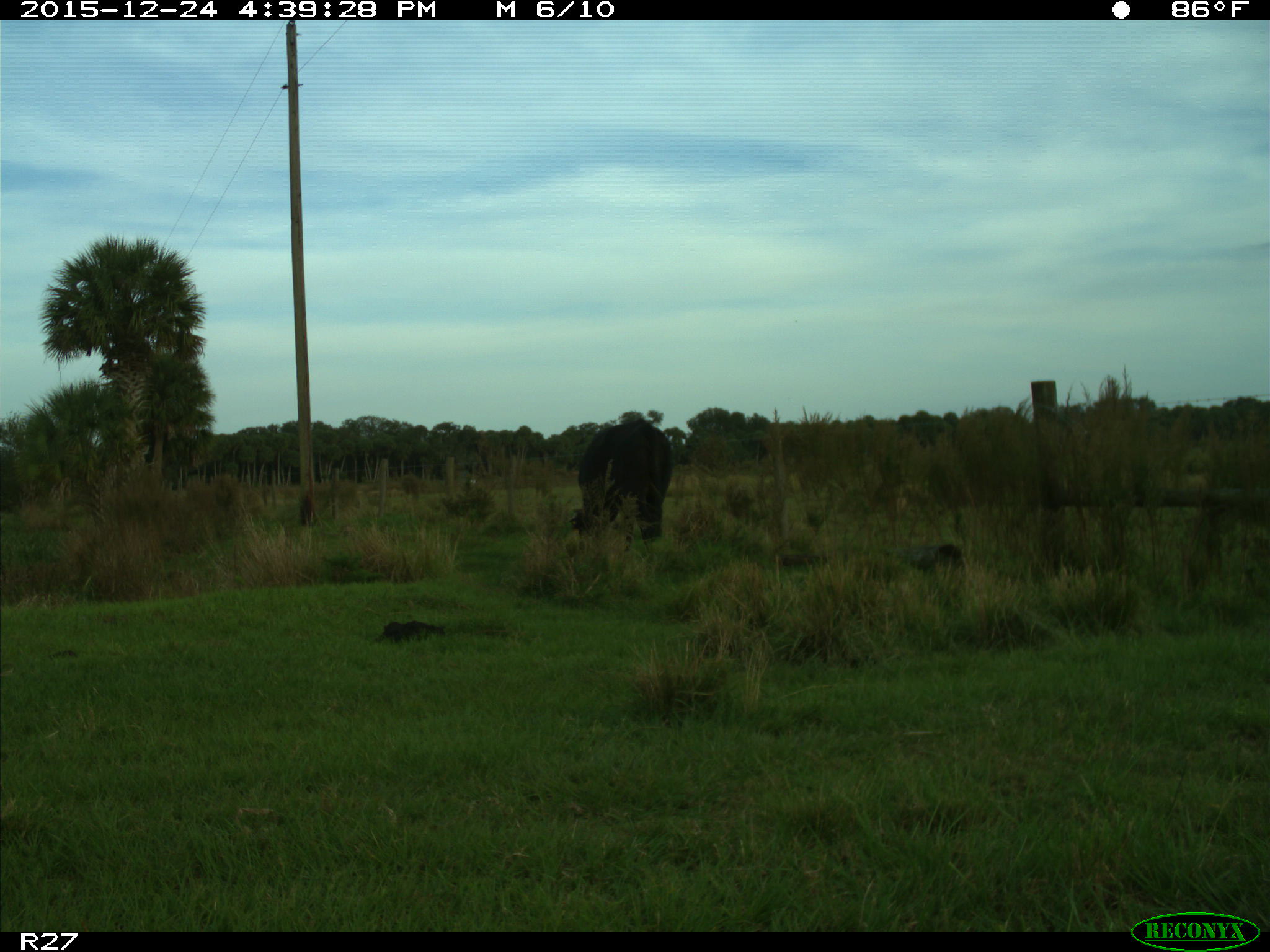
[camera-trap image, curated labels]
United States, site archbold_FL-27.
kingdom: Animalia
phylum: Chordata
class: Mammalia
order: Artiodactyla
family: Bovidae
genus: Bos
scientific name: Bos taurus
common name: domestic cow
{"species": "Bos taurus (domestic cow)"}